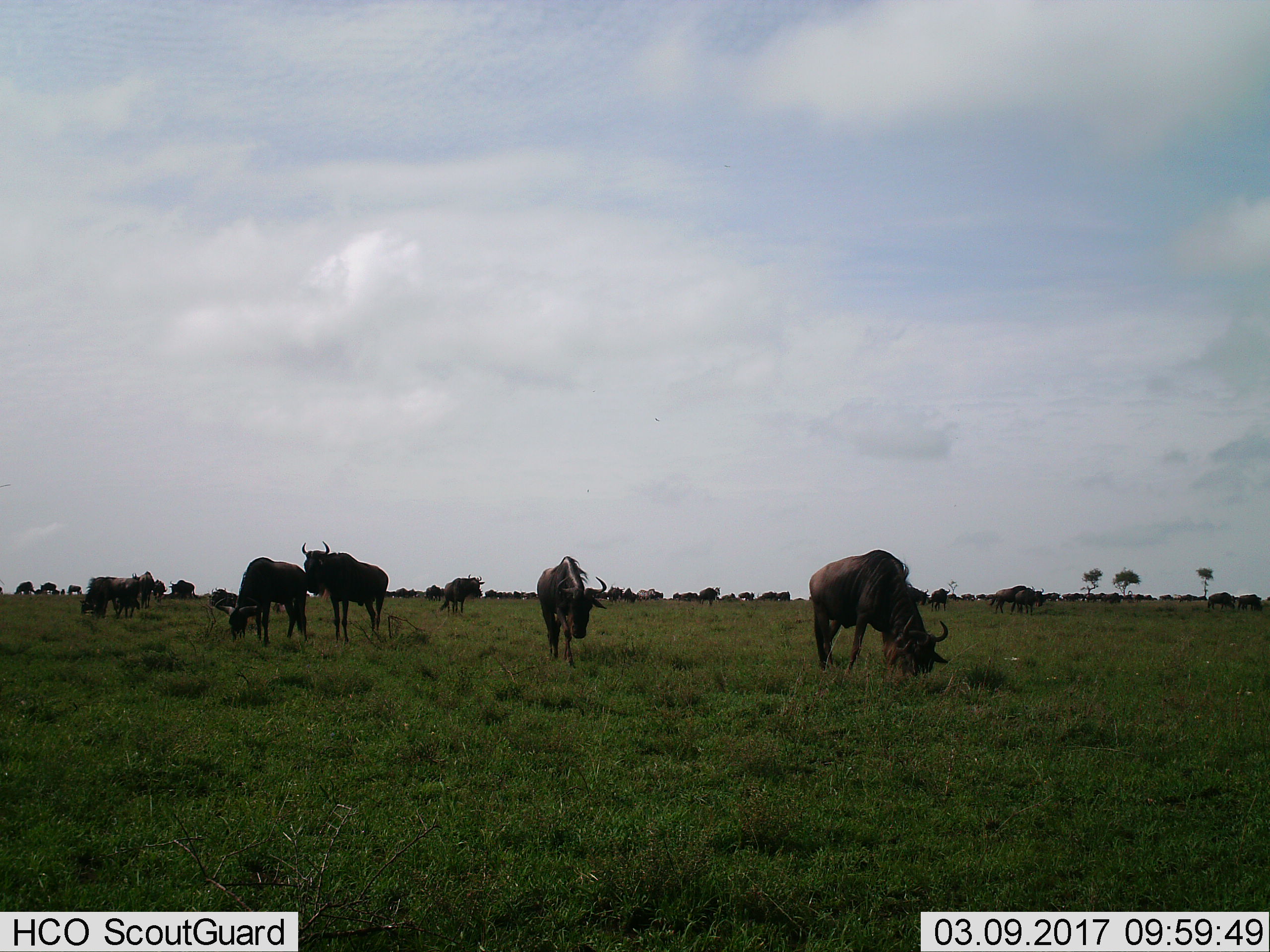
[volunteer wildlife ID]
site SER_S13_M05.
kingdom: Animalia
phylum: Chordata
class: Mammalia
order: Artiodactyla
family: Bovidae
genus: Connochaetes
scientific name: Connochaetes taurinus taurinus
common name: blue wildebeest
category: wildebeestblue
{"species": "wildebeestblue (blue wildebeest) (Connochaetes taurinus taurinus)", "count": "11-50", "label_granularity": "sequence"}